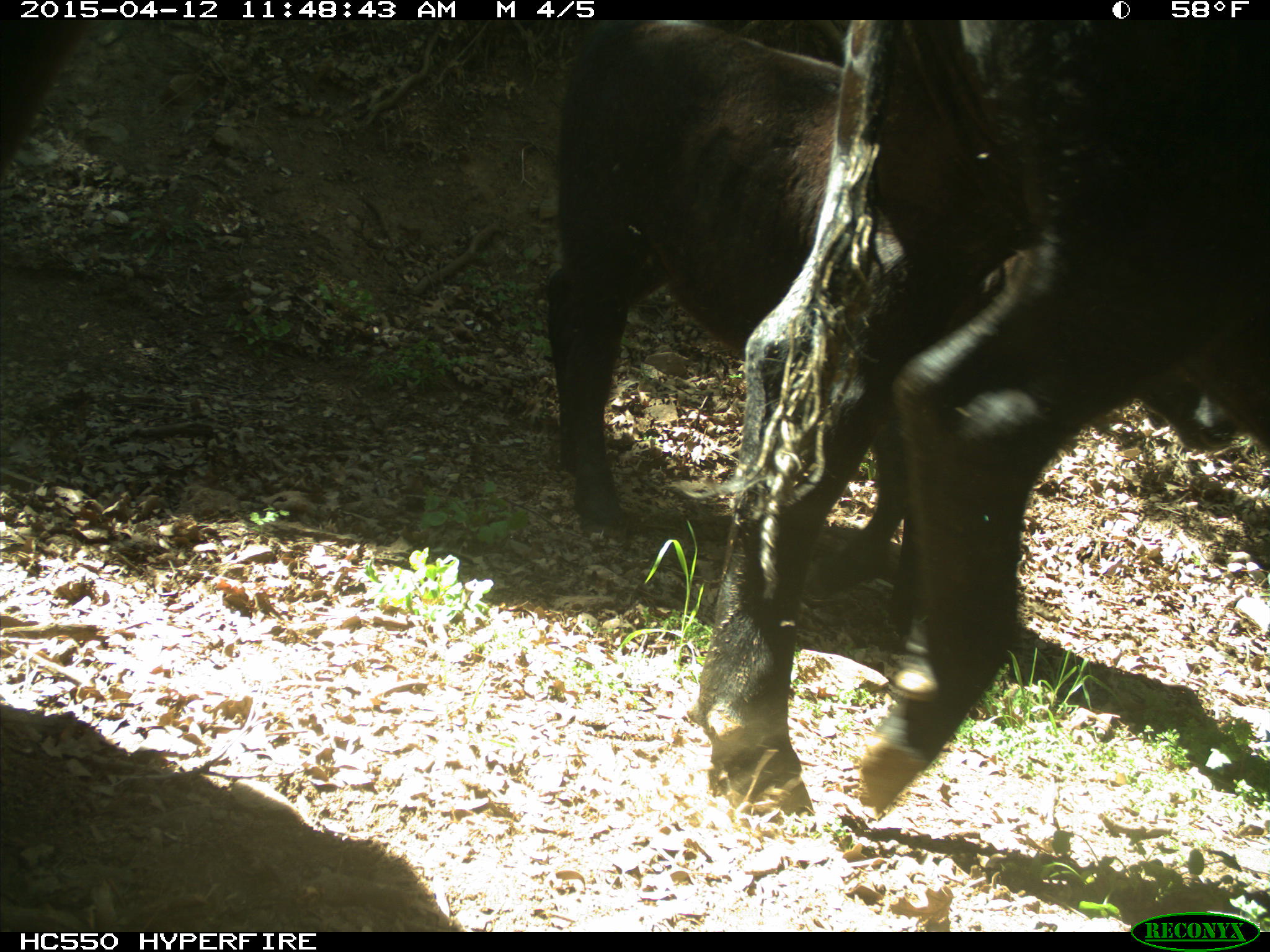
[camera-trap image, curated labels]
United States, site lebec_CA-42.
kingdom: Animalia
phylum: Chordata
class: Mammalia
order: Artiodactyla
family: Bovidae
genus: Bos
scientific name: Bos taurus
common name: domestic cow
Bos taurus (domestic cow).